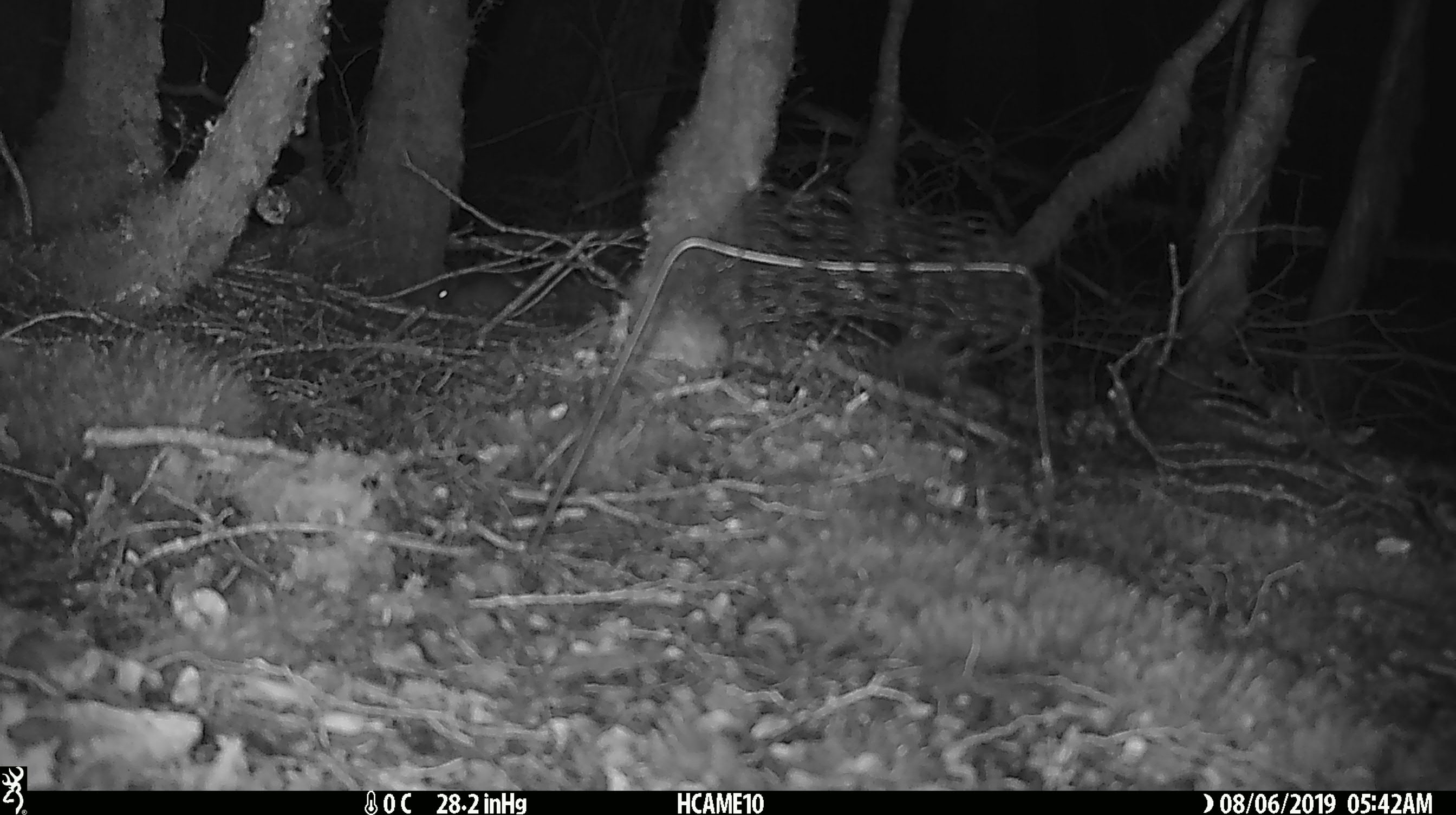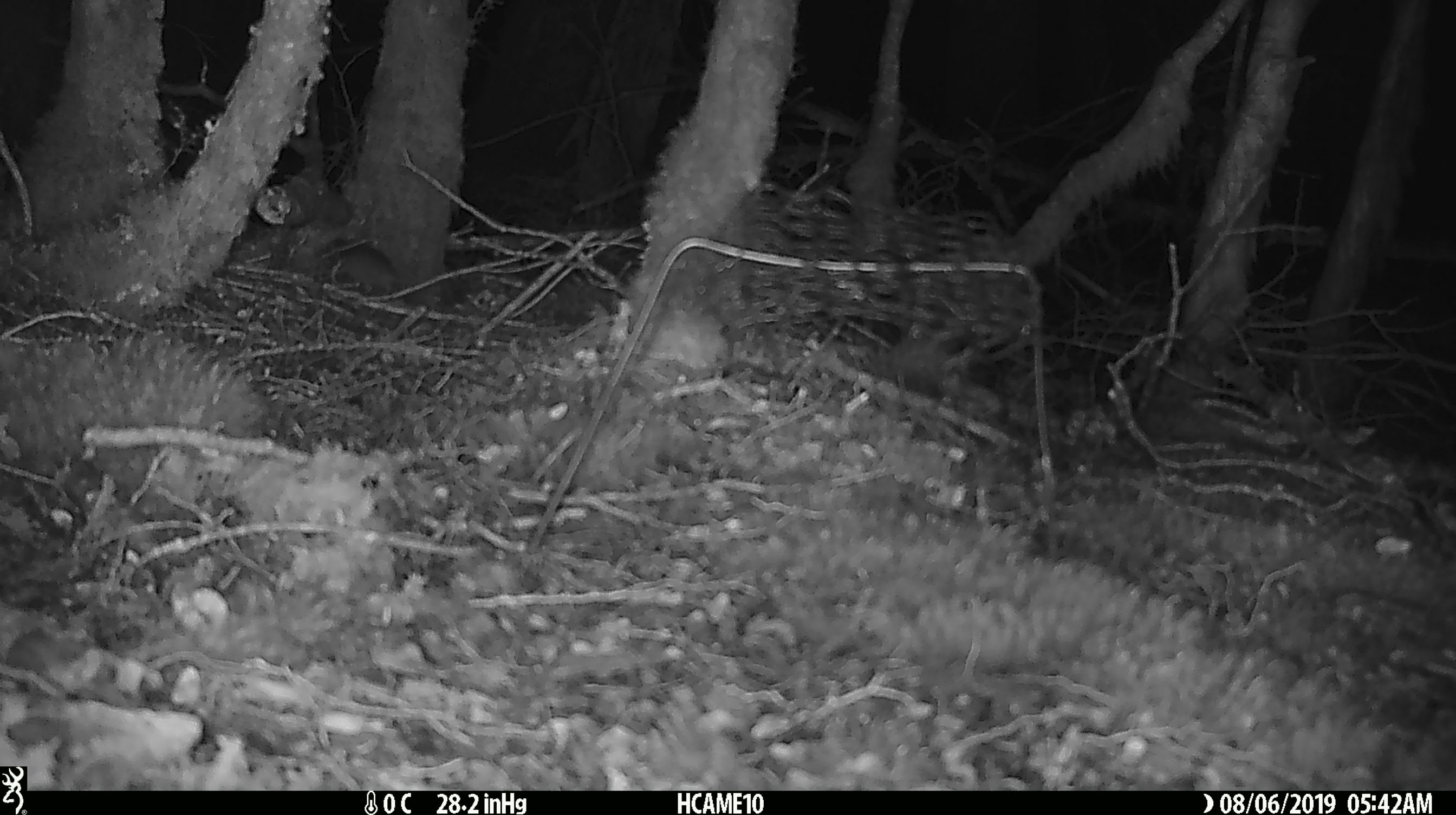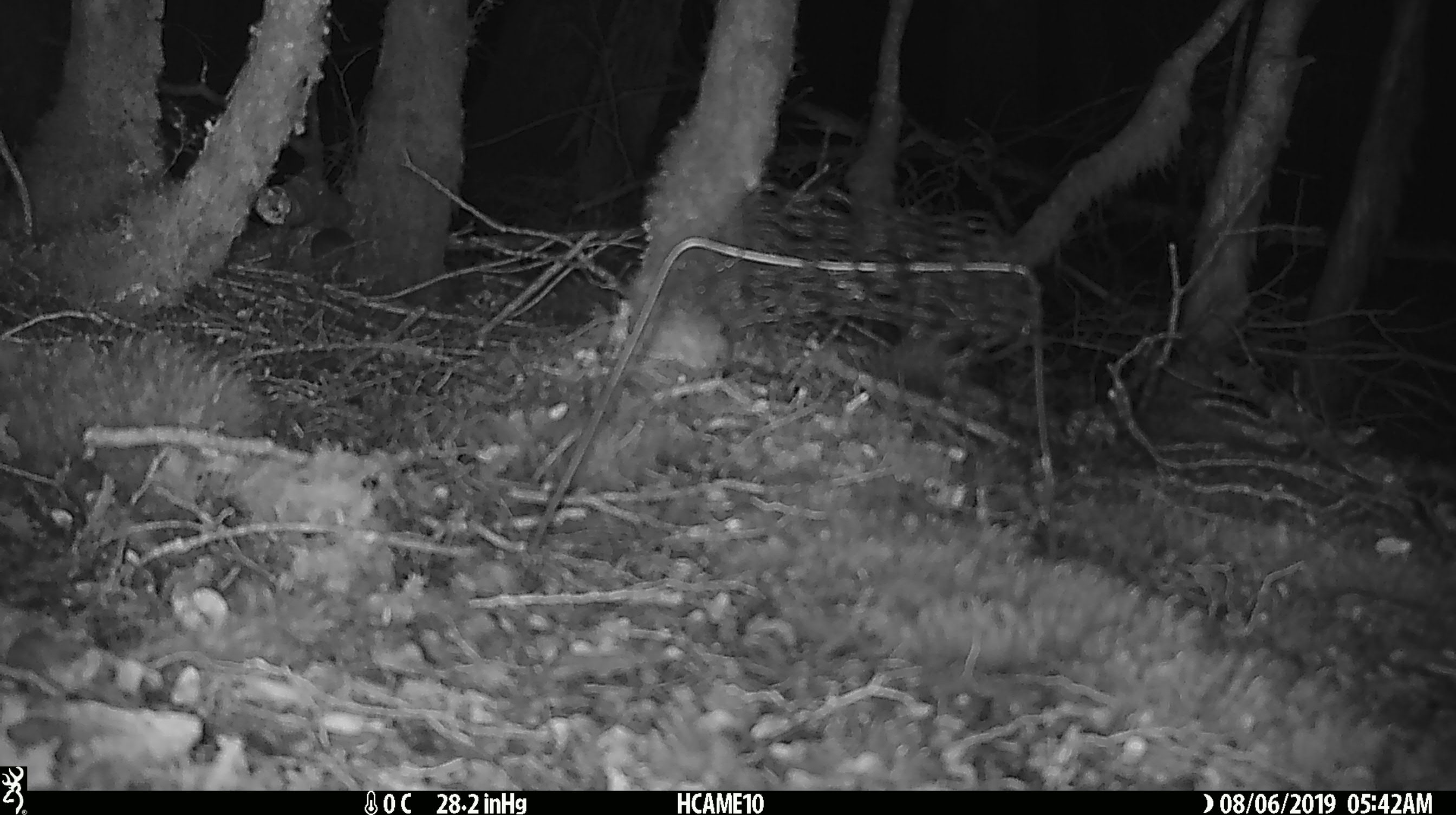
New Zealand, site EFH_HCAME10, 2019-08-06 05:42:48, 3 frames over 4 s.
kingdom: Animalia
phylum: Chordata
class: Mammalia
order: Rodentia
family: Muridae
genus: Mus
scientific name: Mus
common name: mouse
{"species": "mouse (Mus)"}